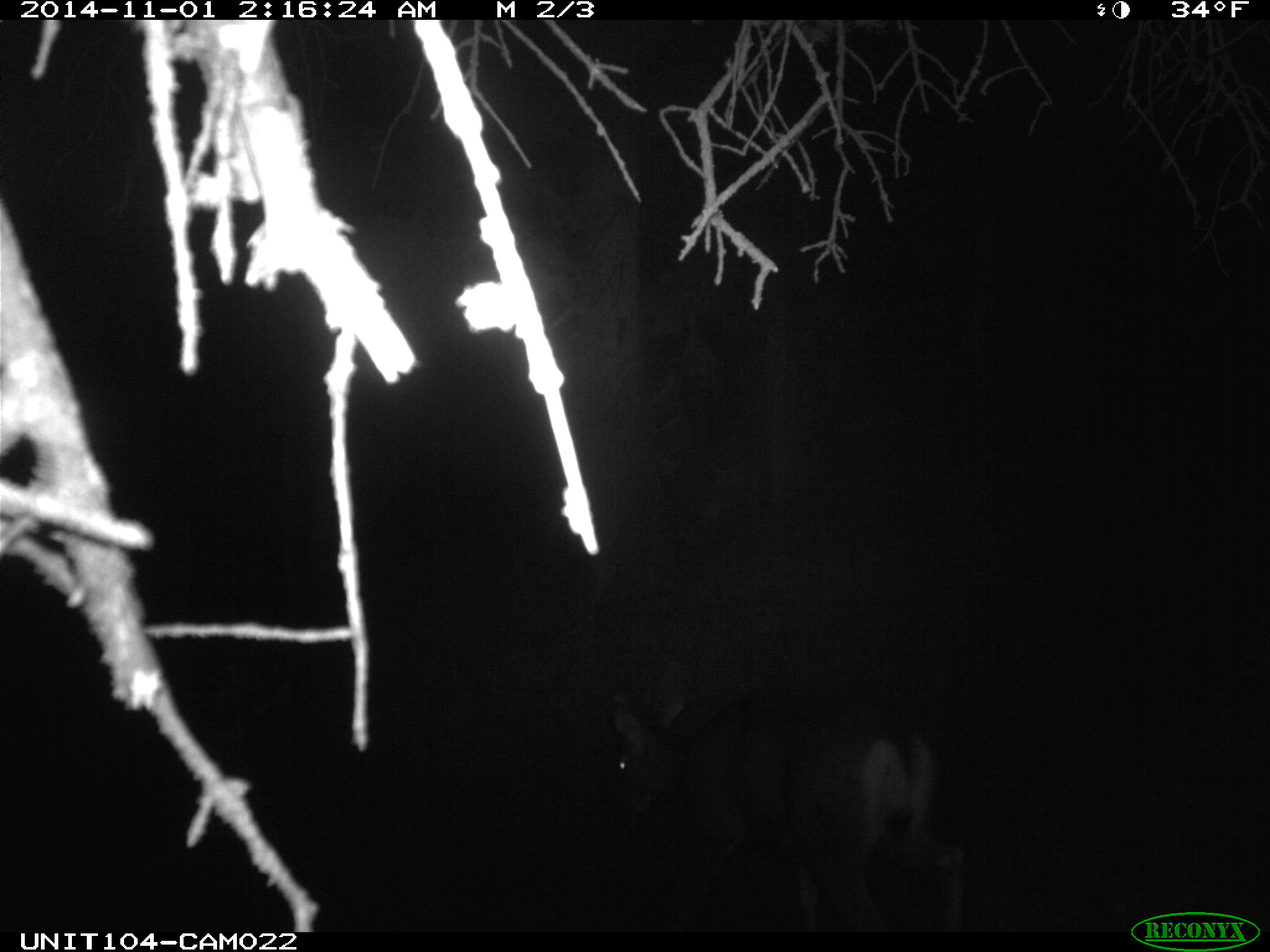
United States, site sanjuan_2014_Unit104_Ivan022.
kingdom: Animalia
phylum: Chordata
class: Mammalia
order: Artiodactyla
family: Cervidae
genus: Odocoileus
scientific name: Odocoileus hemionus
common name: mule deer